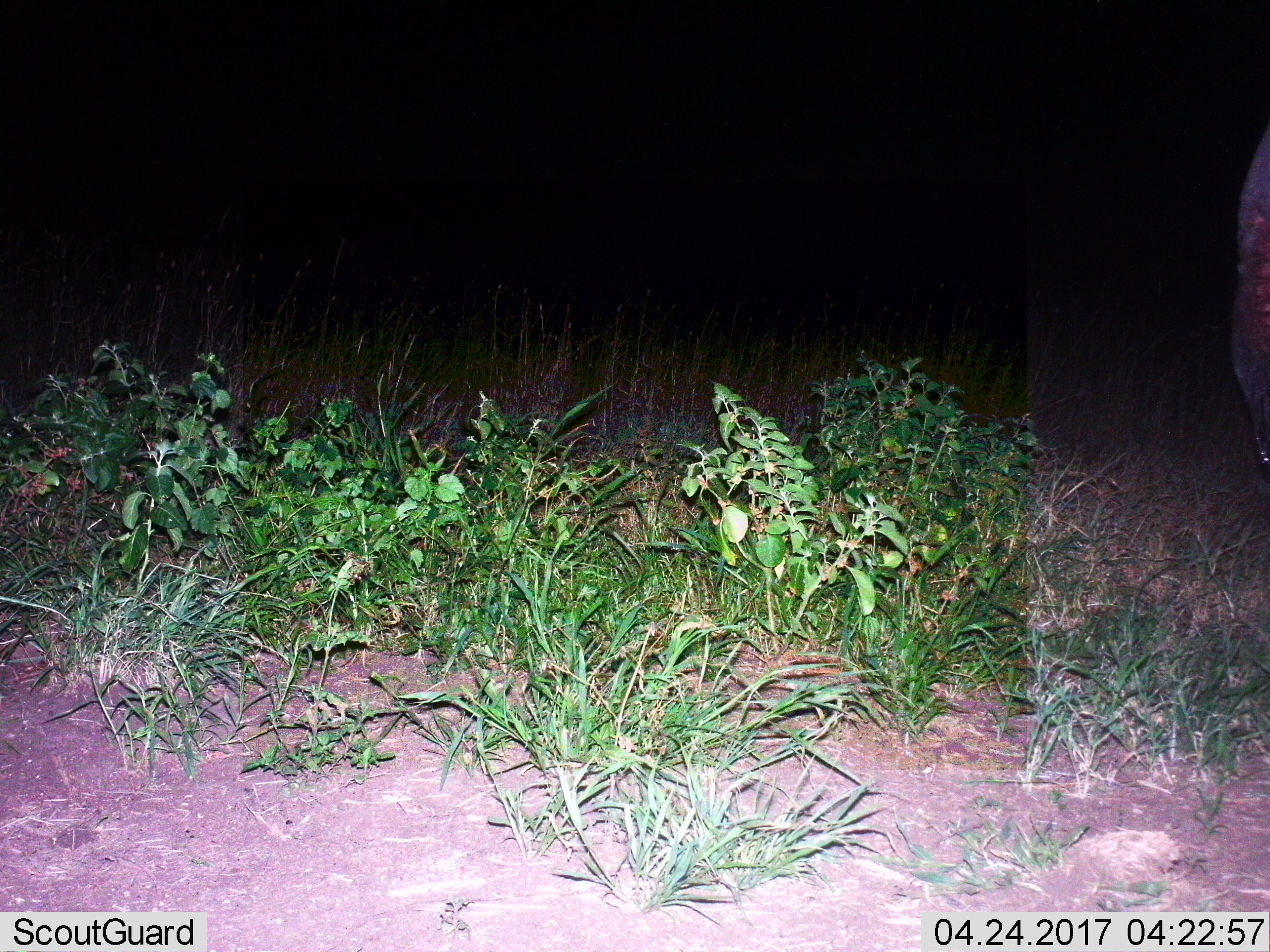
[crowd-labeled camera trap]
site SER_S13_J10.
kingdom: Animalia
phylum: Chordata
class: Mammalia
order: Artiodactyla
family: Hippopotamidae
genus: Hippopotamus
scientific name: Hippopotamus amphibius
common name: hippopotamus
Hippopotamus (Hippopotamus amphibius), count 1. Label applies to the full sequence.